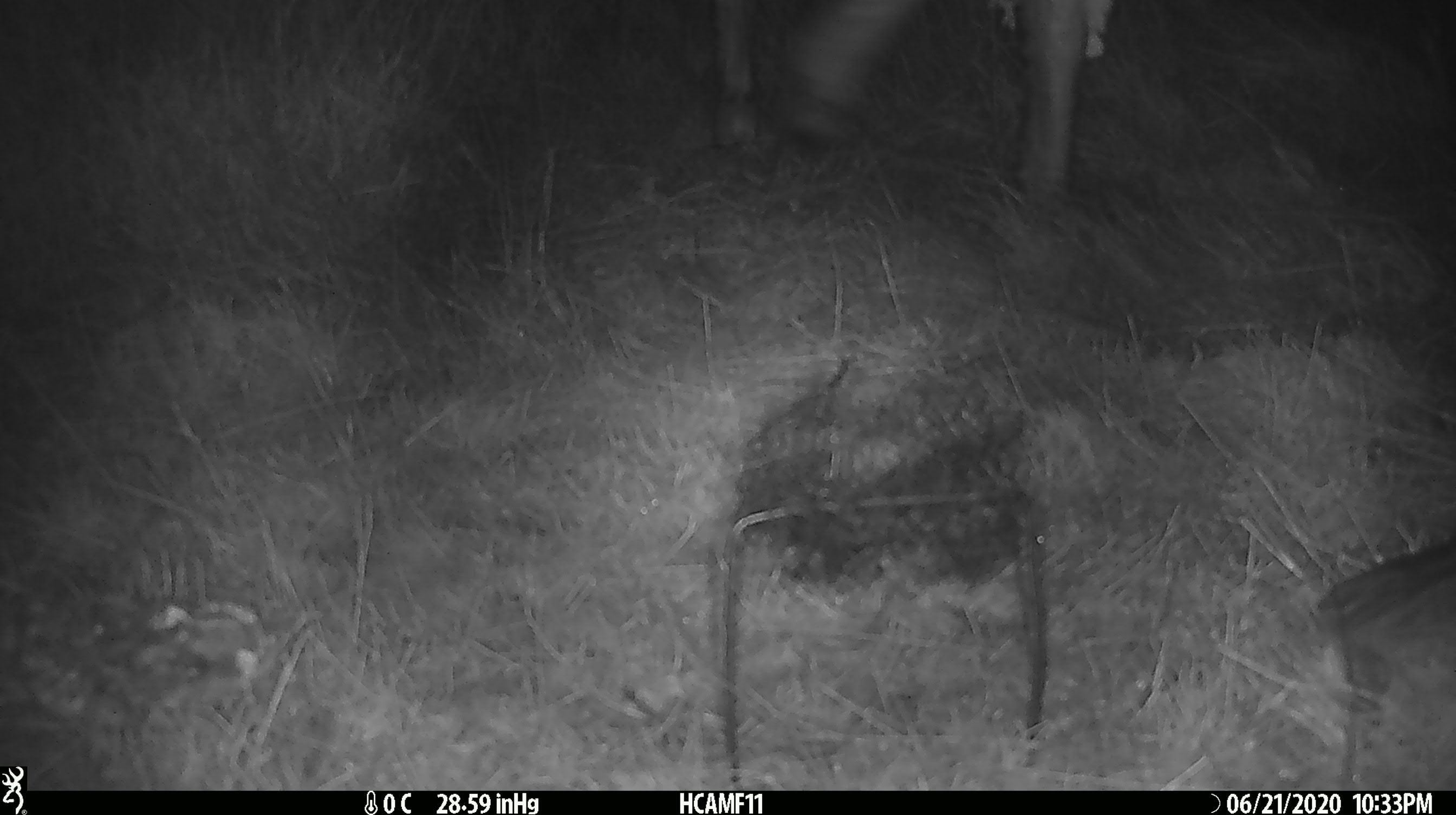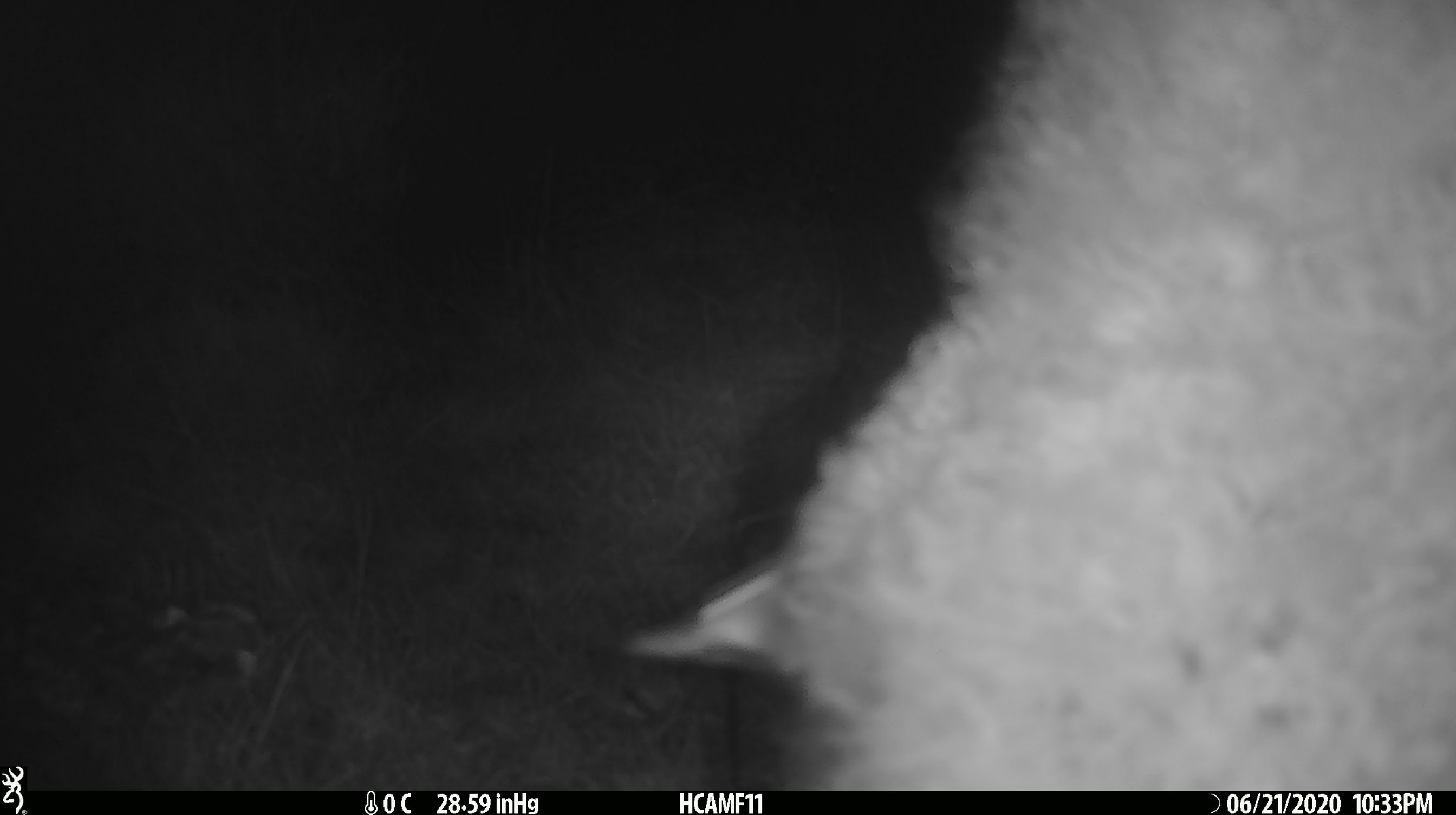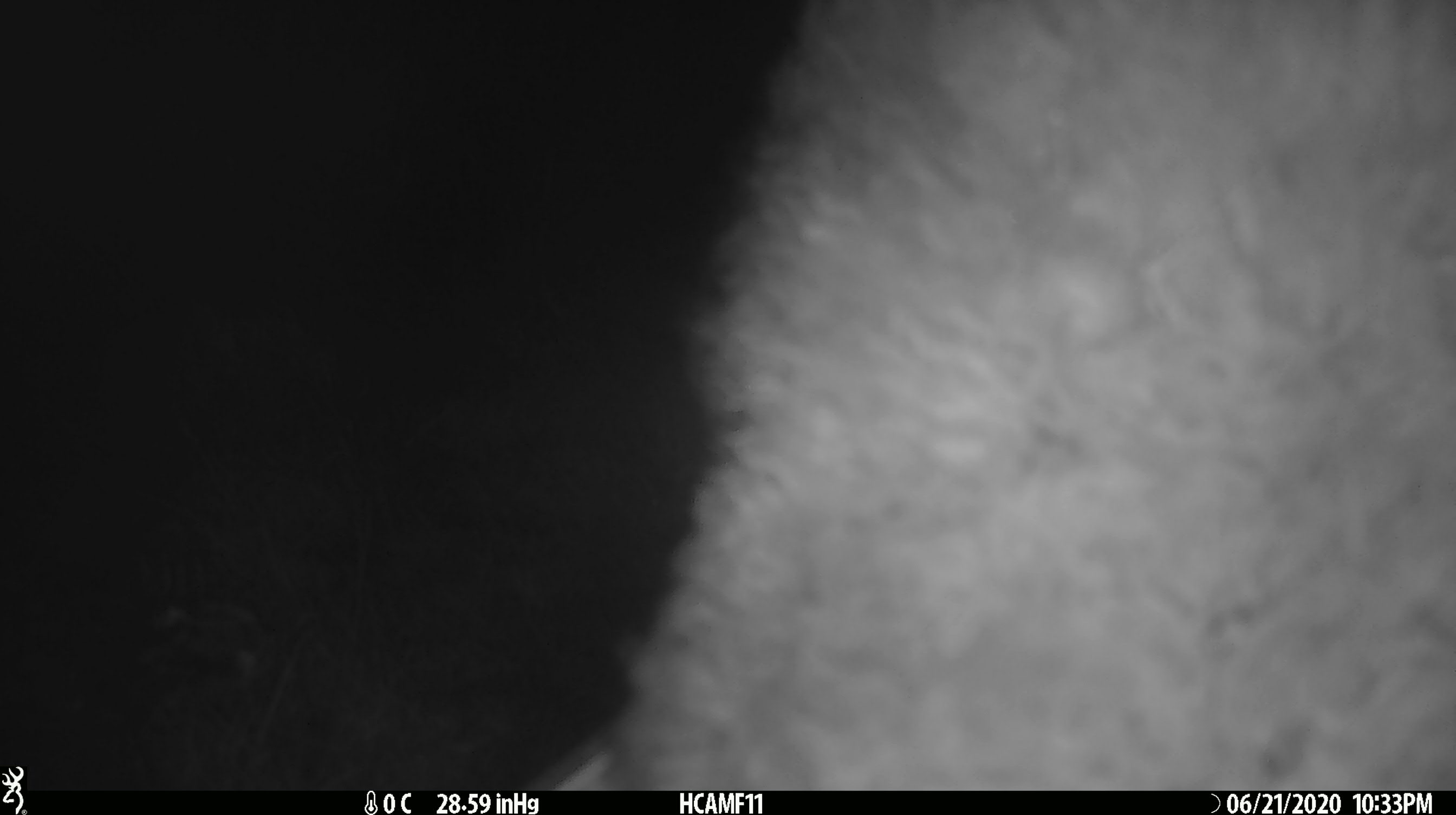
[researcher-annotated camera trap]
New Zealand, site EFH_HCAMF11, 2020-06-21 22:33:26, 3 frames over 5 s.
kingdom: Animalia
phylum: Chordata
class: Mammalia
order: Artiodactyla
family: Bovidae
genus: Ovis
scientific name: Ovis aries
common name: domestic sheep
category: sheep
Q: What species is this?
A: Sheep (domestic sheep) (Ovis aries).